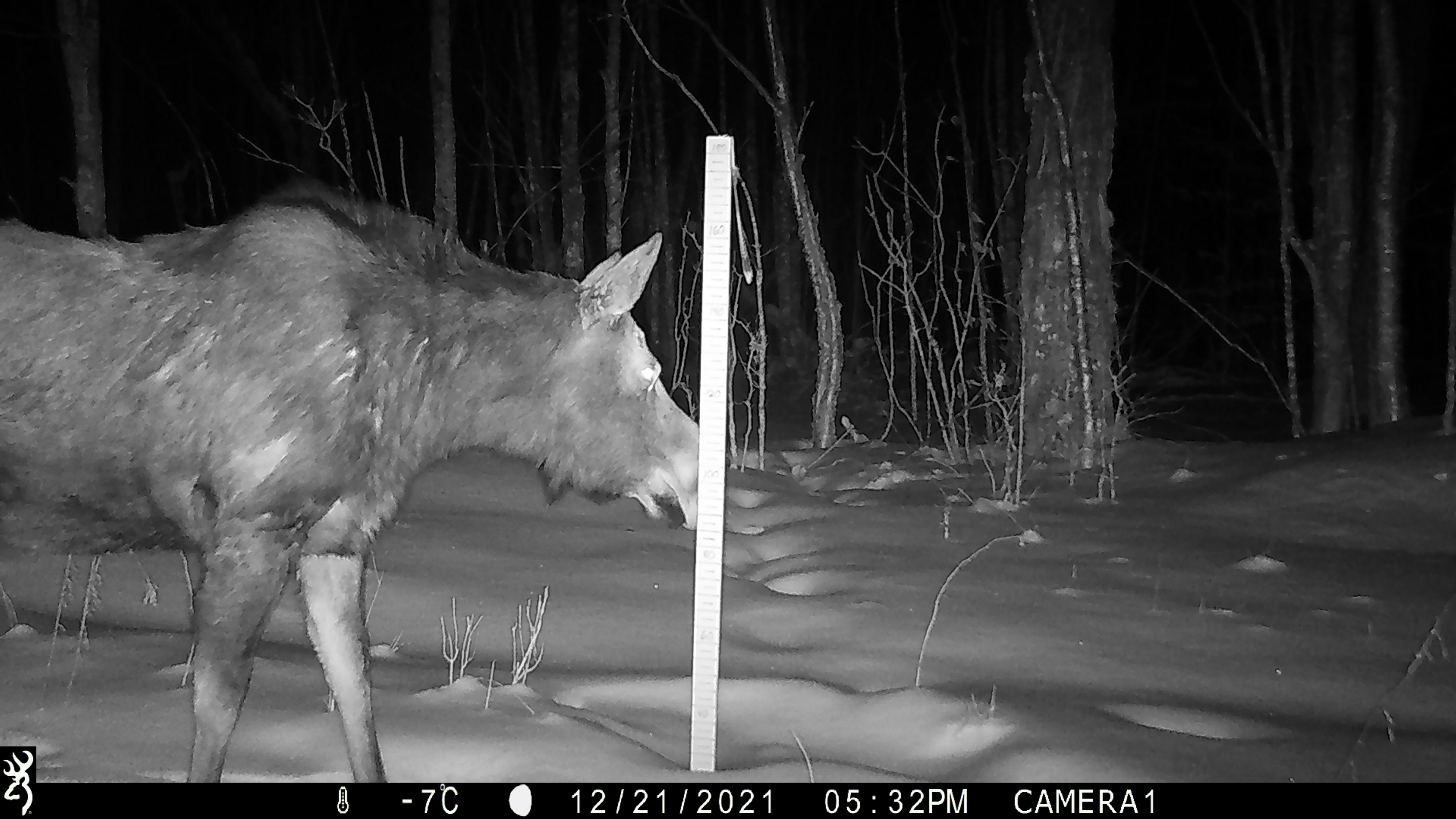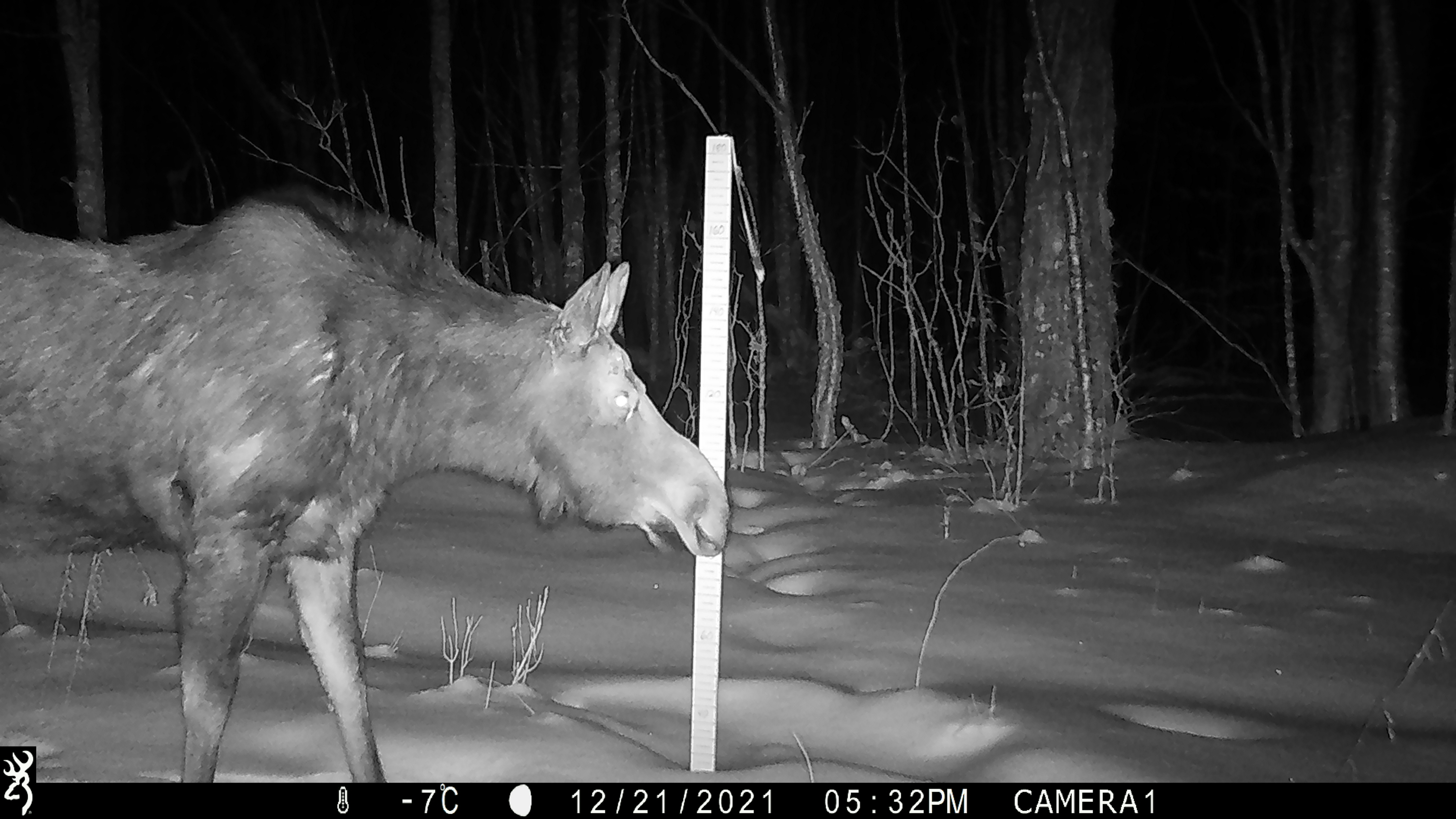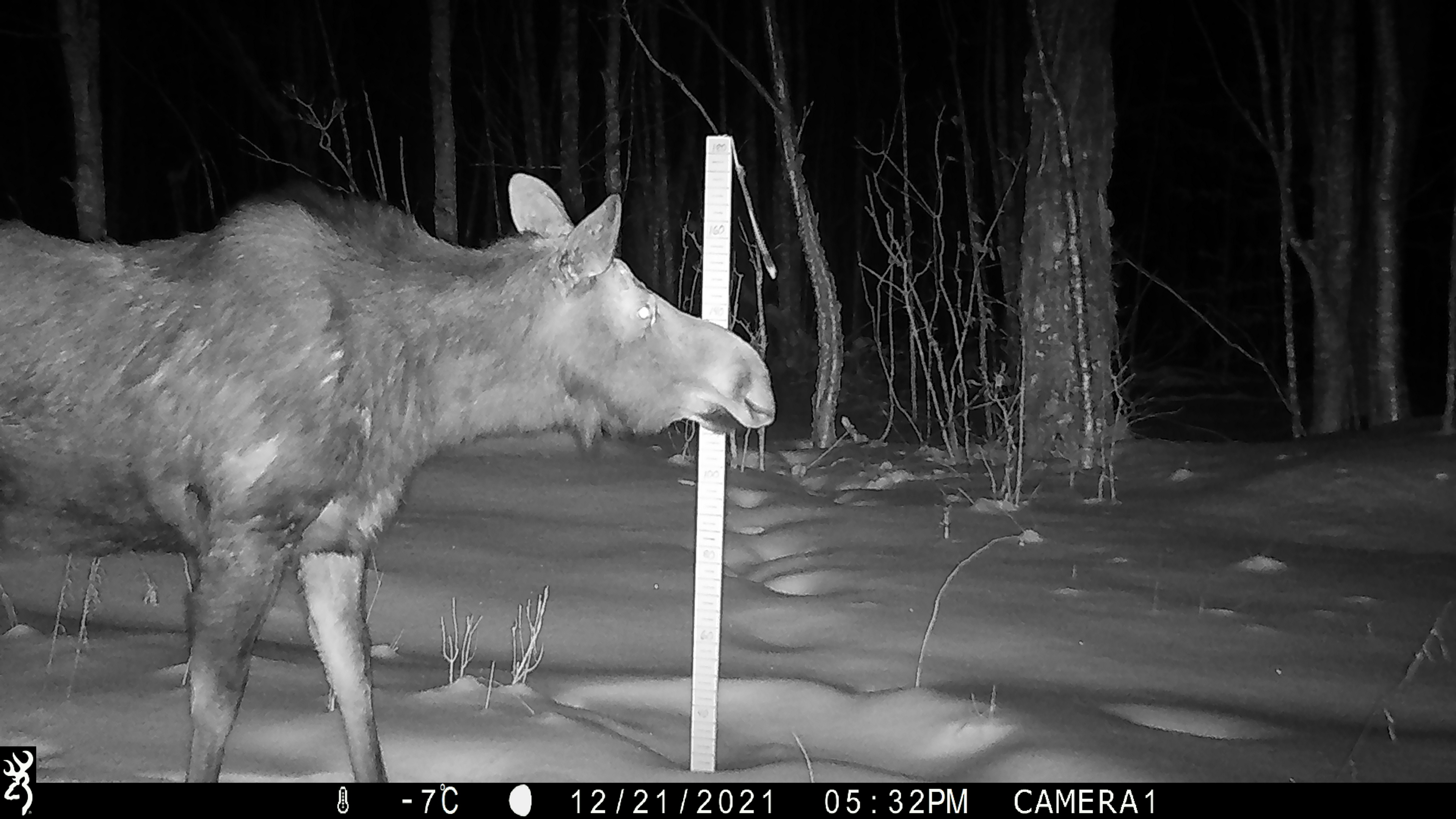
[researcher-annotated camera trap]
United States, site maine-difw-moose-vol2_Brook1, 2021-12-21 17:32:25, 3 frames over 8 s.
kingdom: Animalia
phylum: Chordata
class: Mammalia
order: Artiodactyla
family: Cervidae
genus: Alces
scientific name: Alces alces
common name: moose